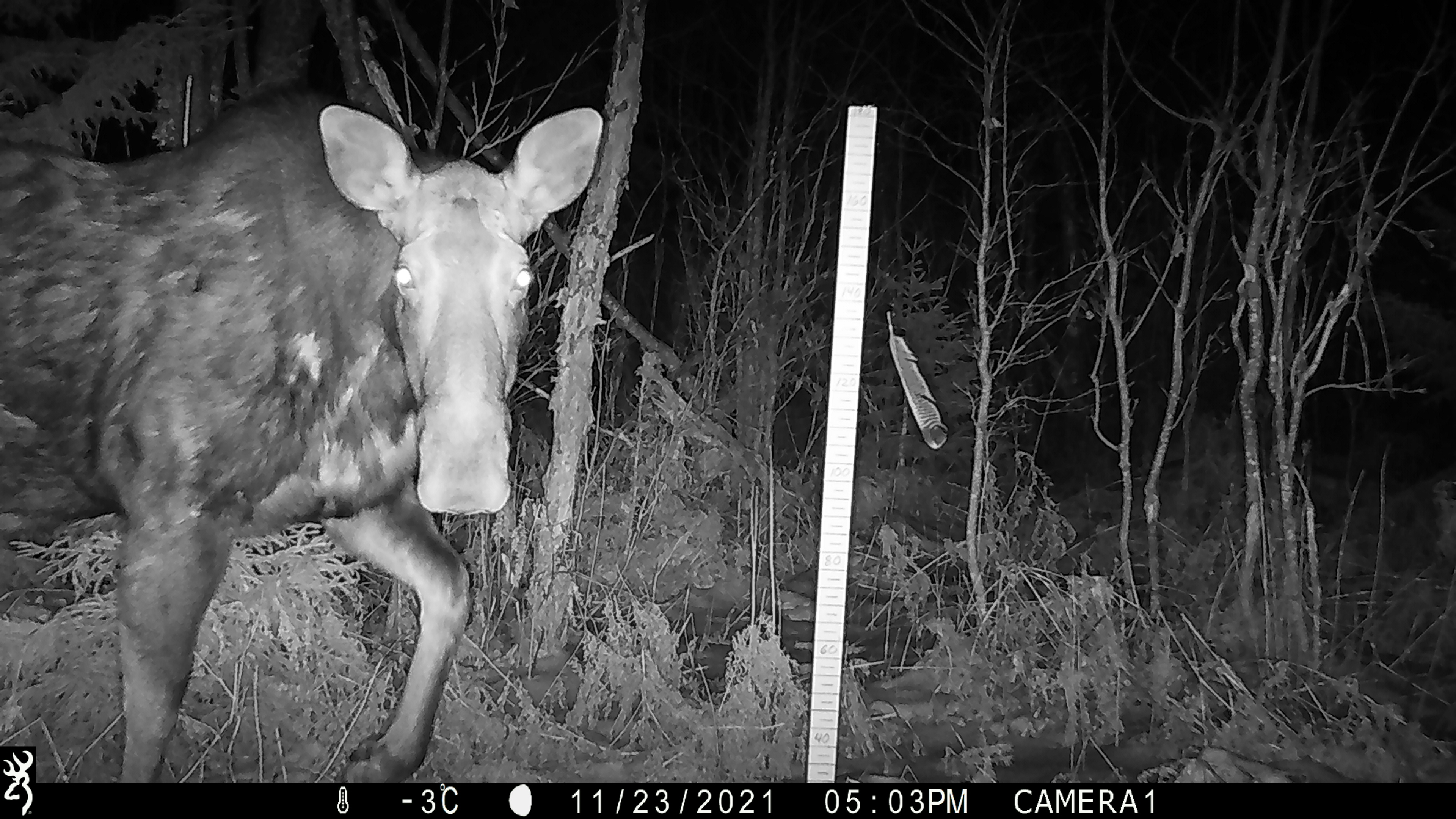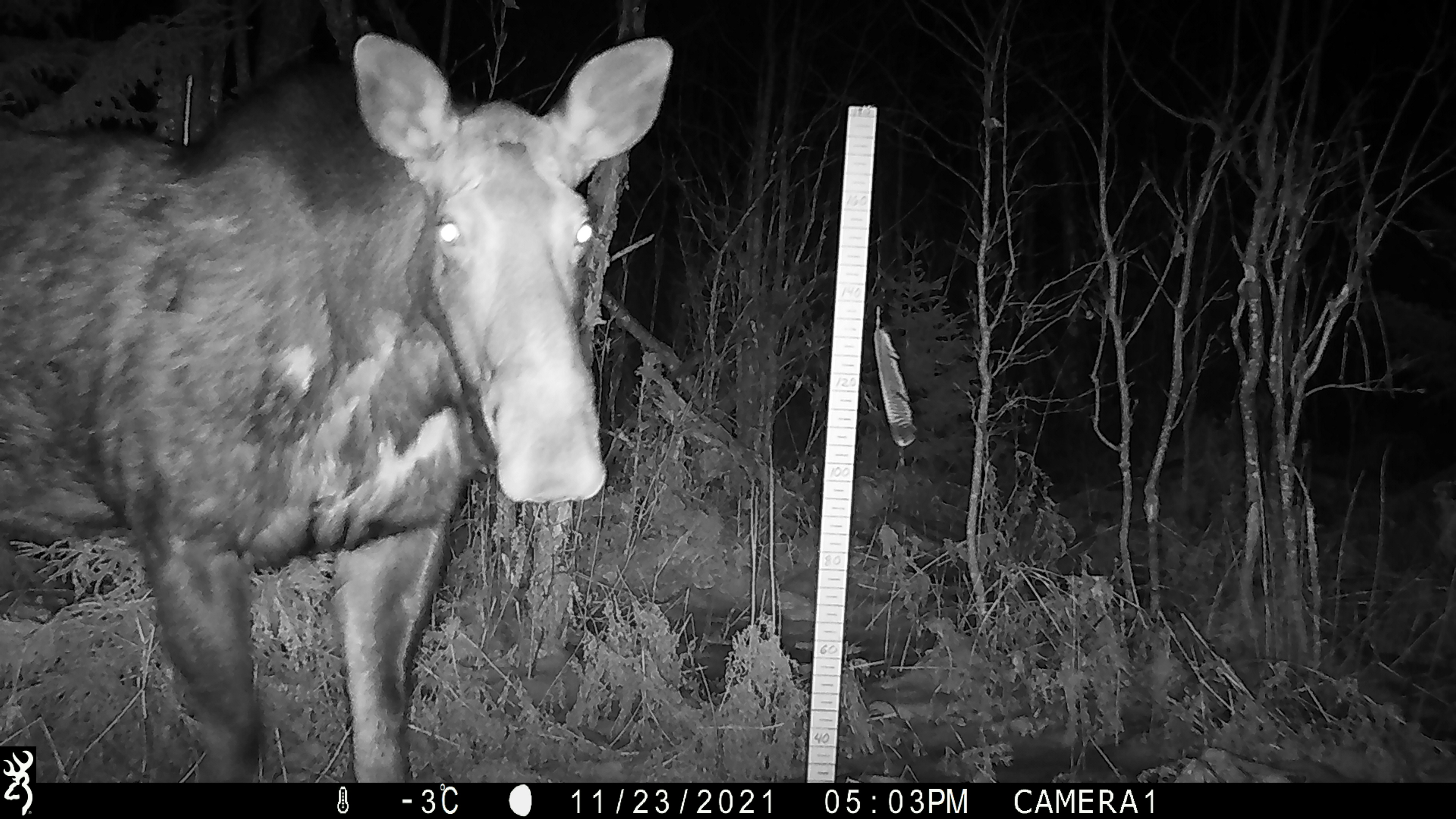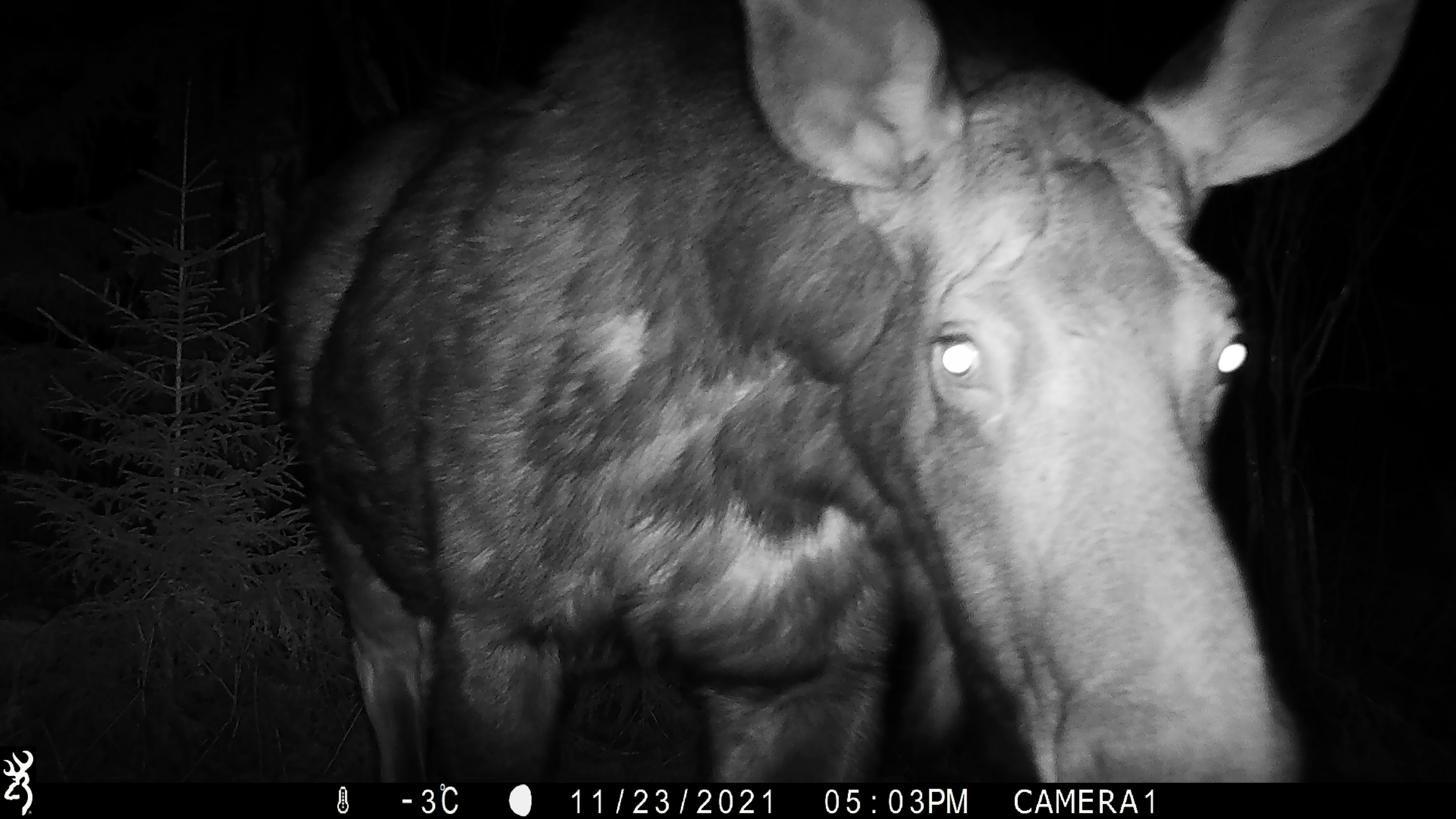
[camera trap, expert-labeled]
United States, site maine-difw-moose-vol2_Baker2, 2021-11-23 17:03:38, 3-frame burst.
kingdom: Animalia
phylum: Chordata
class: Mammalia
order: Artiodactyla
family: Cervidae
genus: Alces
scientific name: Alces alces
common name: moose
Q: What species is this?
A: Moose (Alces alces).